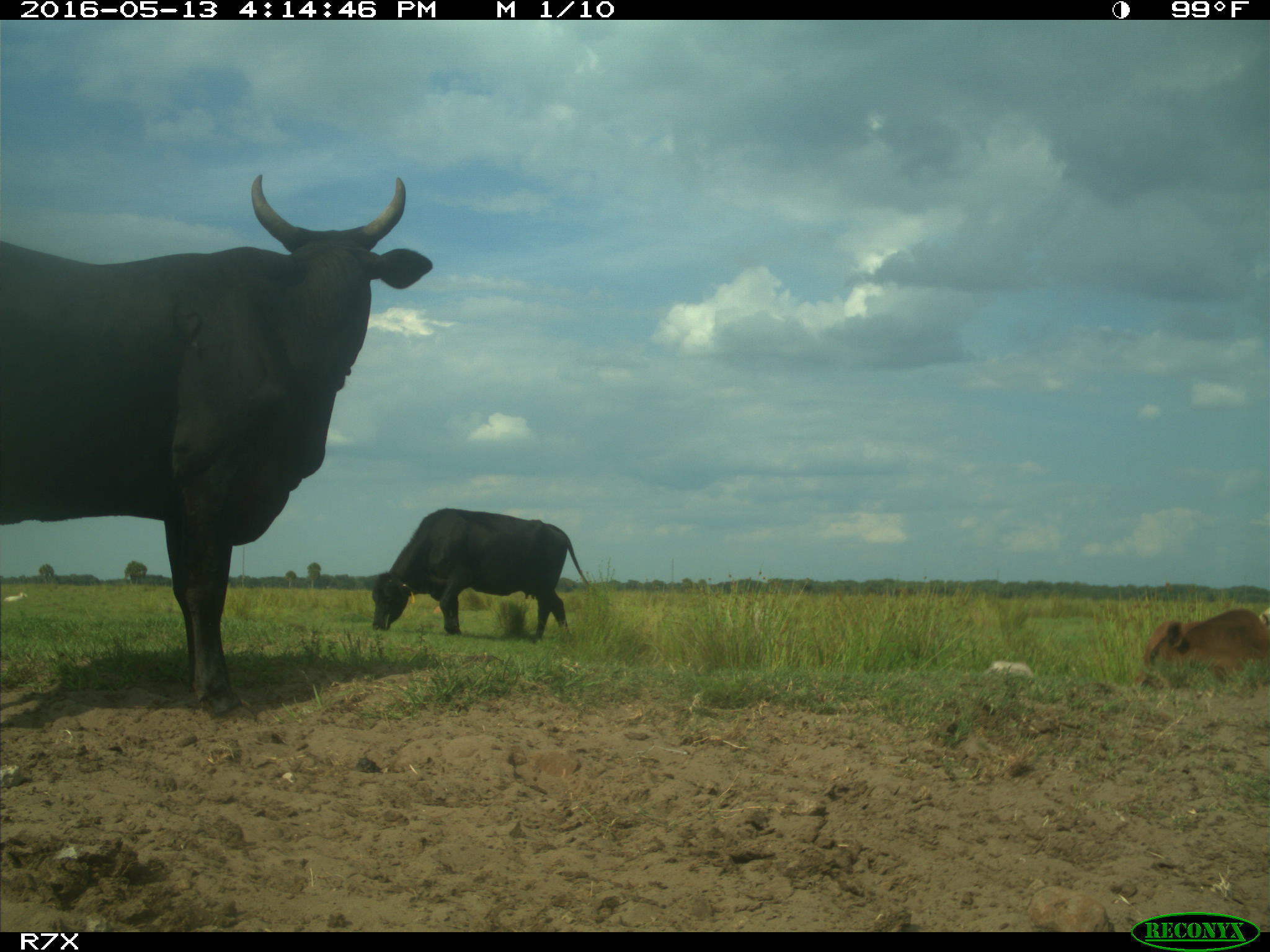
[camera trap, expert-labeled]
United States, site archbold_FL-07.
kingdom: Animalia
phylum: Chordata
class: Mammalia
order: Artiodactyla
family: Bovidae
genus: Bos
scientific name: Bos taurus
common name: domestic cow